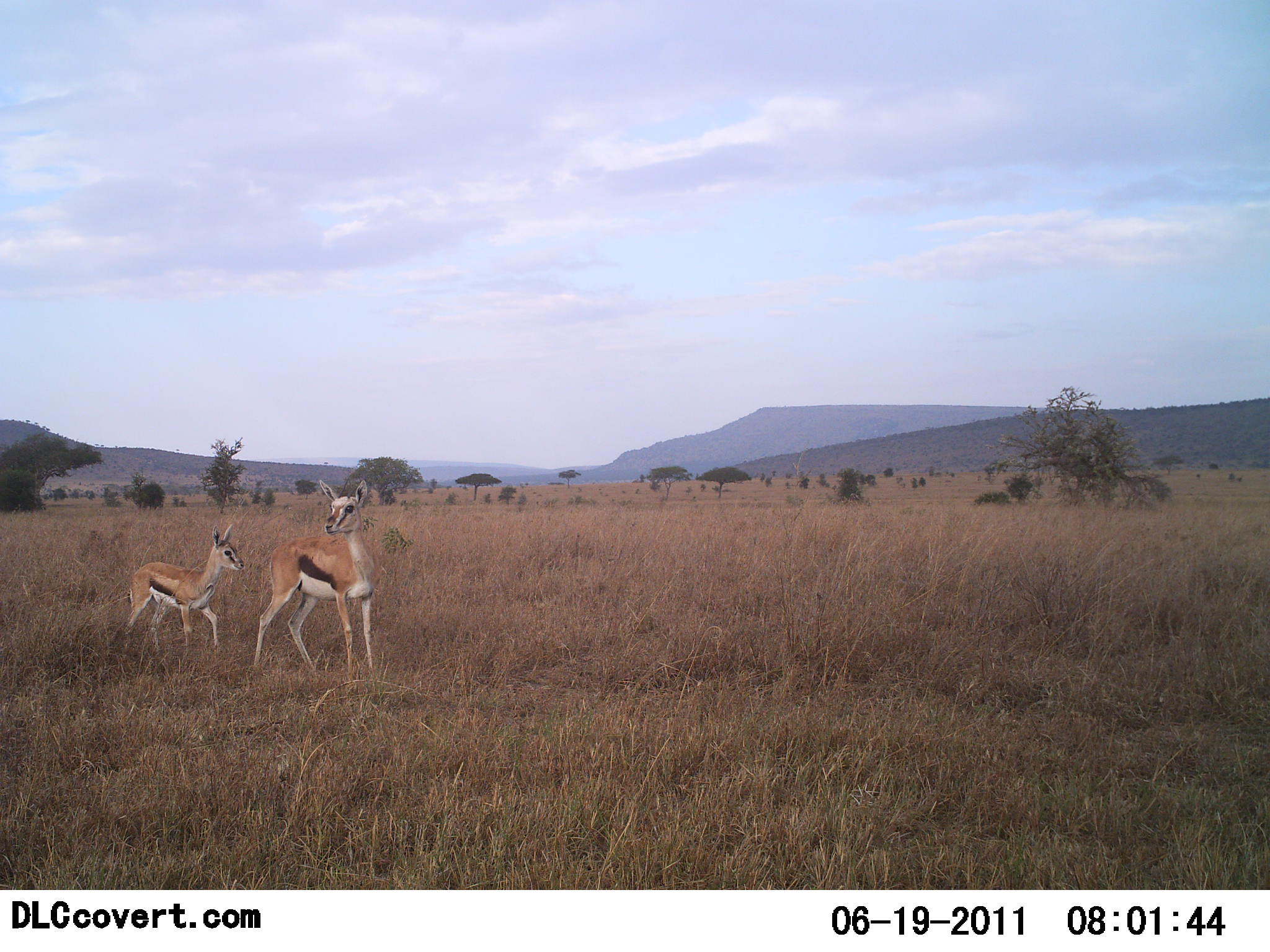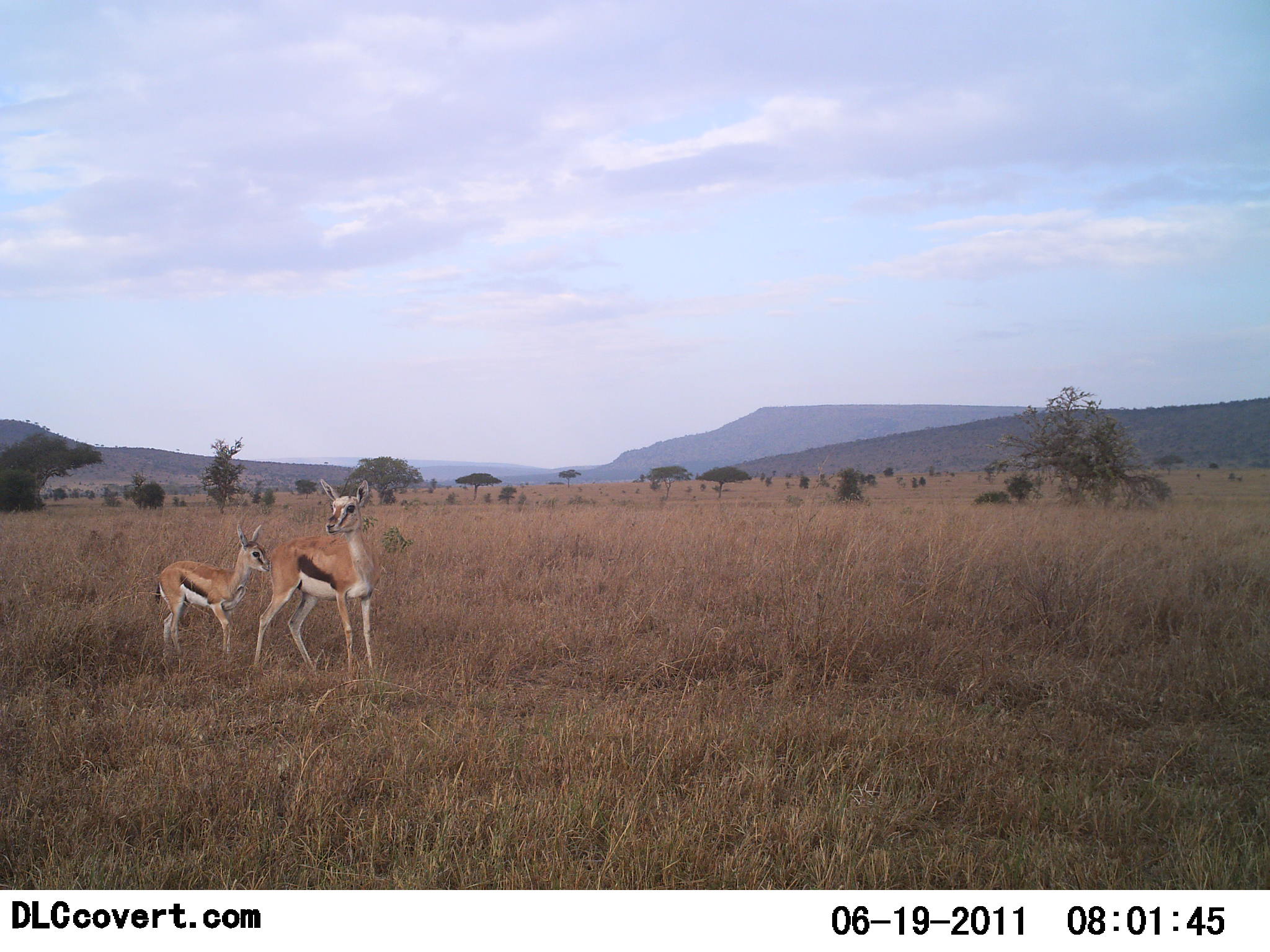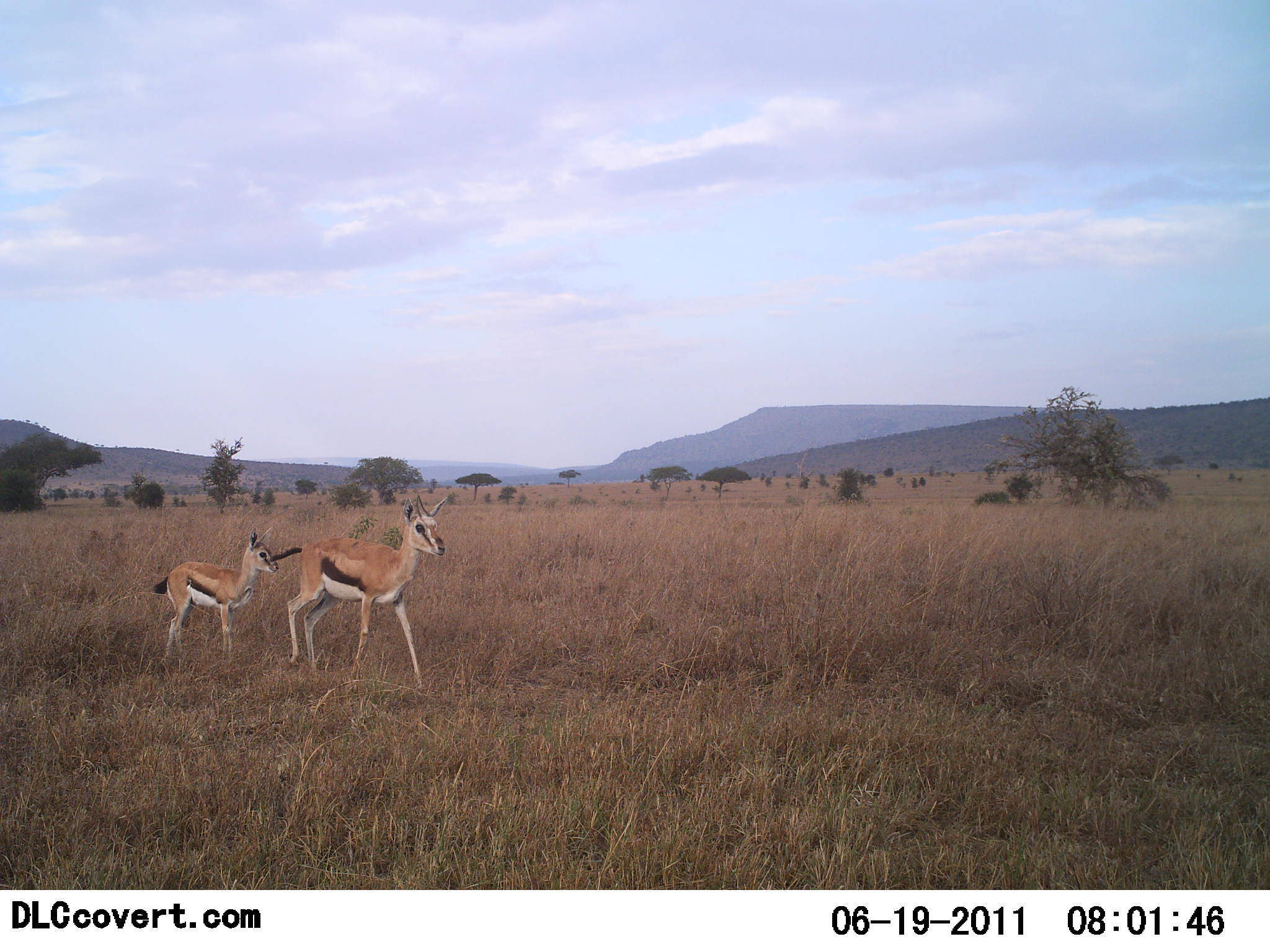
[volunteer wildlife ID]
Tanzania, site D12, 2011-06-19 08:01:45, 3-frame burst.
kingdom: Animalia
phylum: Chordata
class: Mammalia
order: Artiodactyla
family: Bovidae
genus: Eudorcas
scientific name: Eudorcas thomsonii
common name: thomson's gazelle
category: gazellethomsons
Gazellethomsons (thomson's gazelle) (Eudorcas thomsonii), count 2. Behavior (volunteer vote fractions): standing 69%, resting 0%, moving 62%, interacting 0%. Young present (vote fraction): 85%. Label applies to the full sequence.